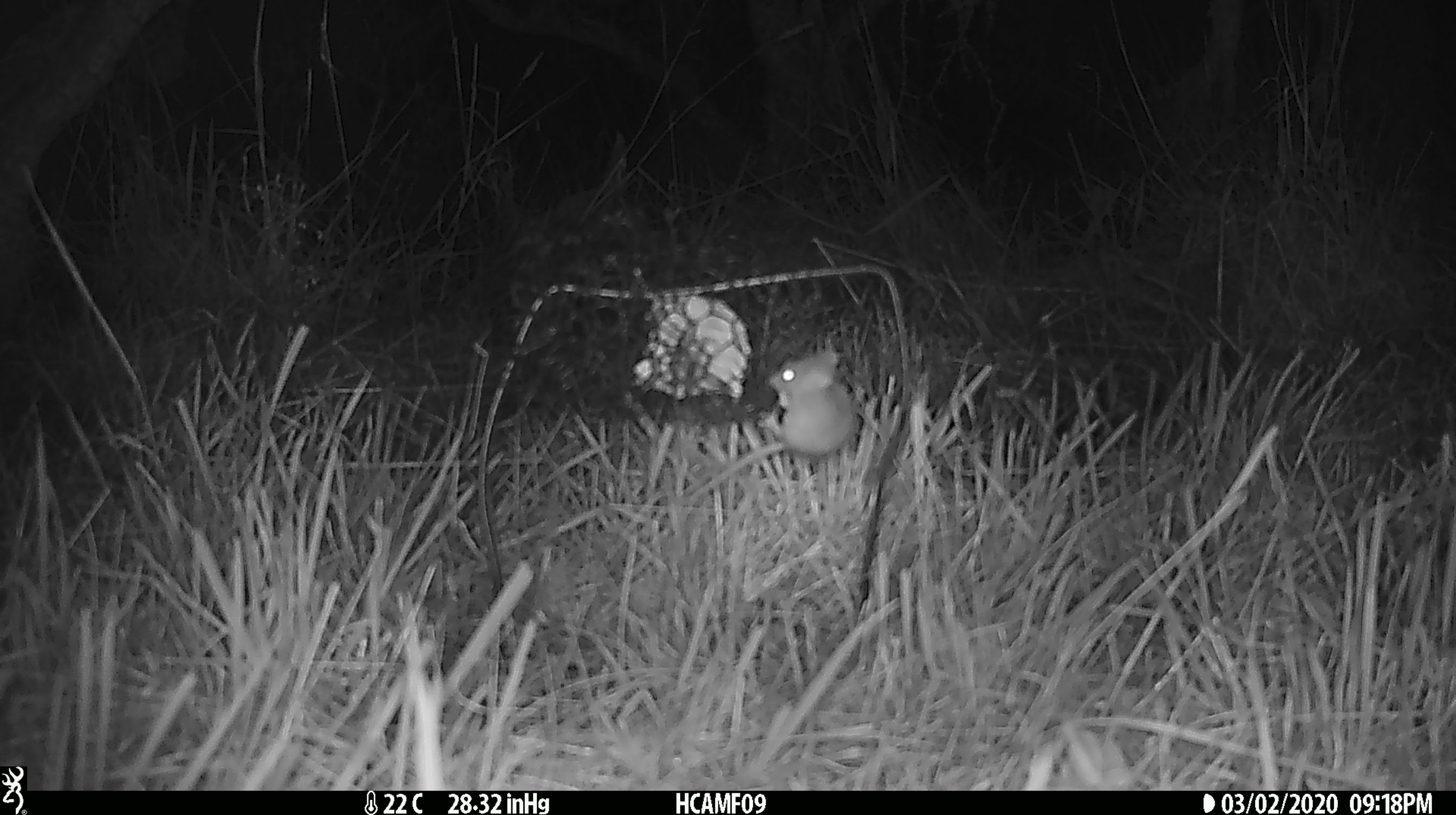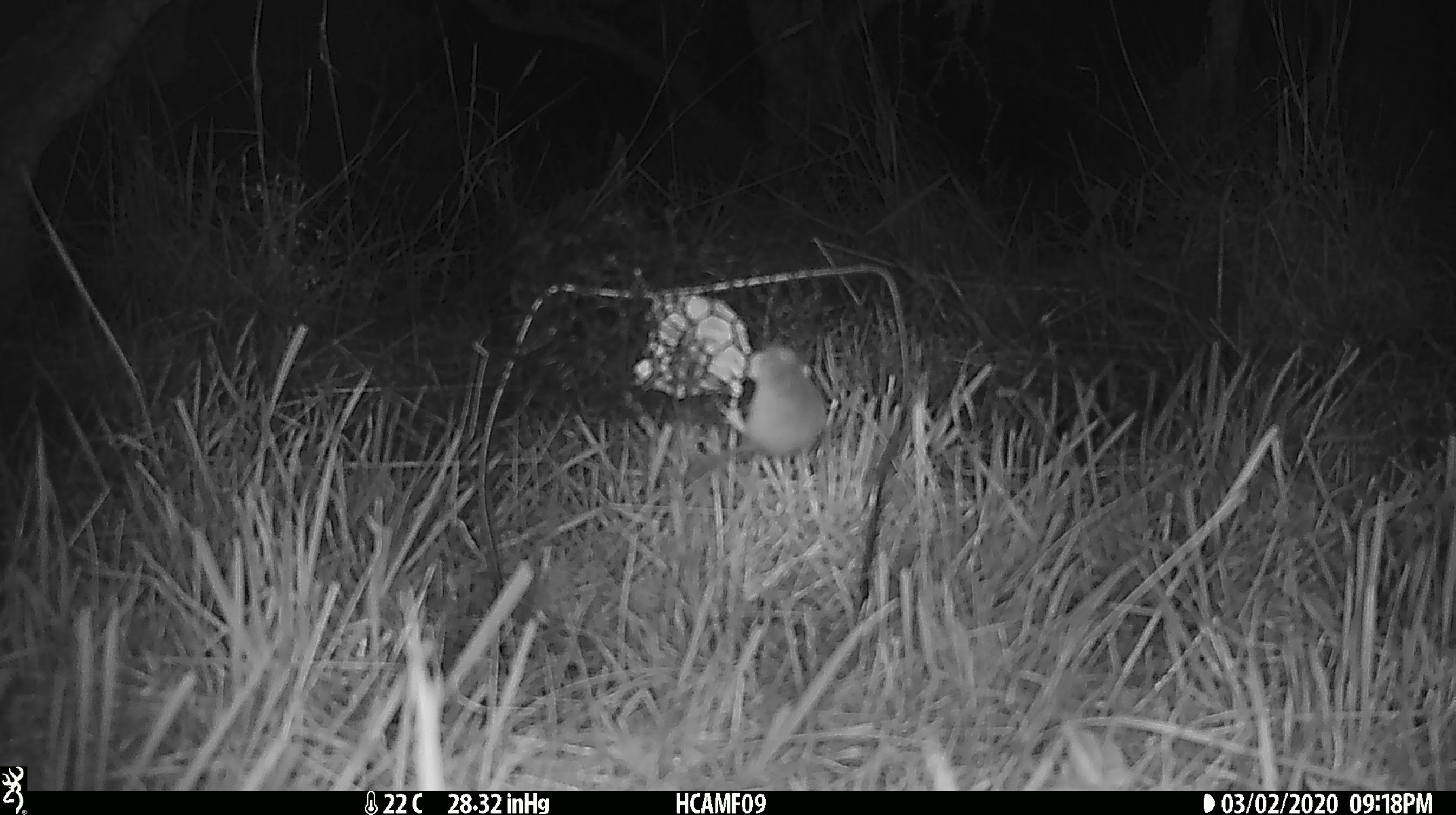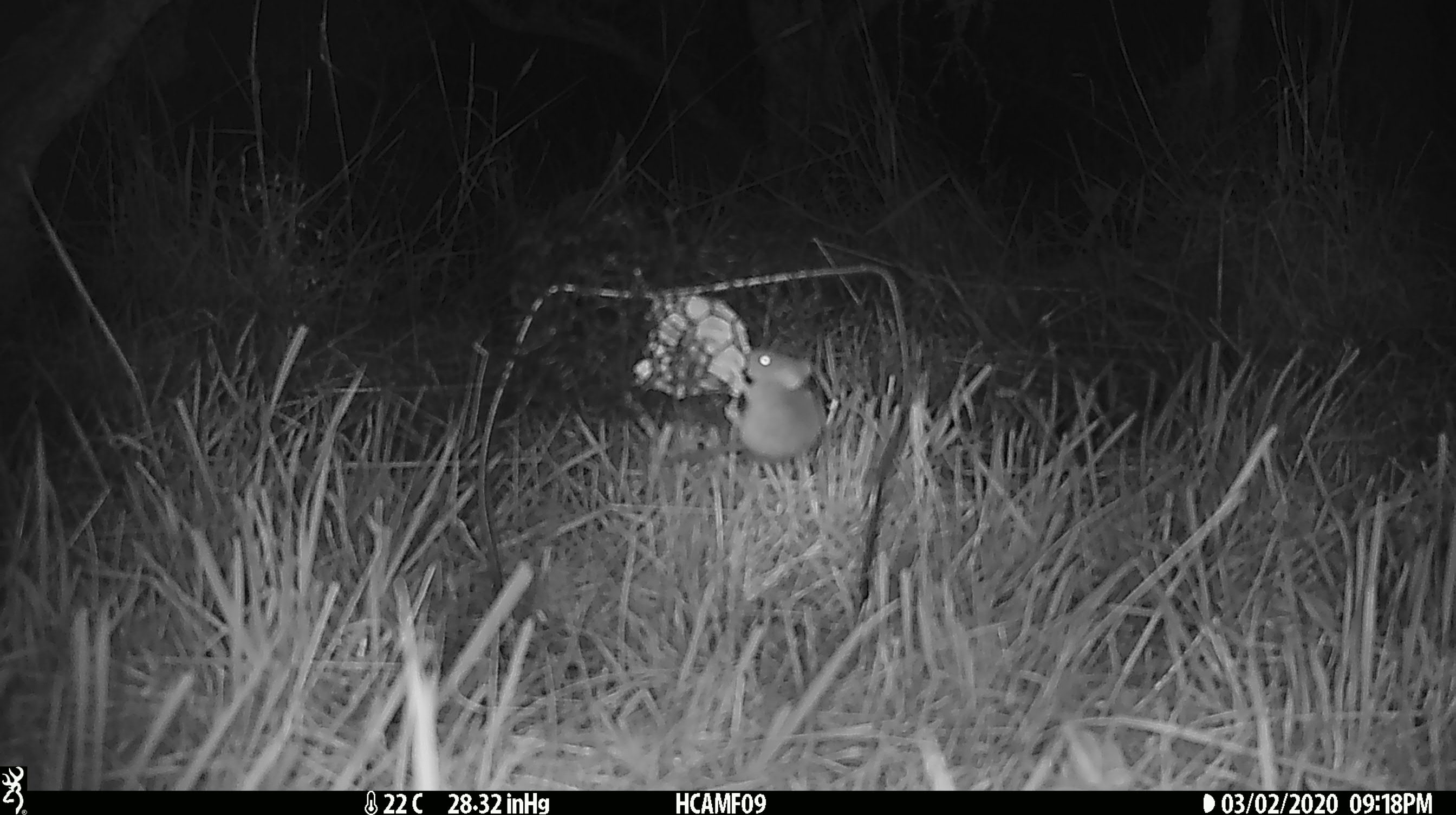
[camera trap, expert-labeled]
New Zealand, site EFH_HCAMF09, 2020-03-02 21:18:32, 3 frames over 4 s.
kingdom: Animalia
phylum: Chordata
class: Mammalia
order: Rodentia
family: Muridae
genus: Mus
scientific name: Mus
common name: mouse